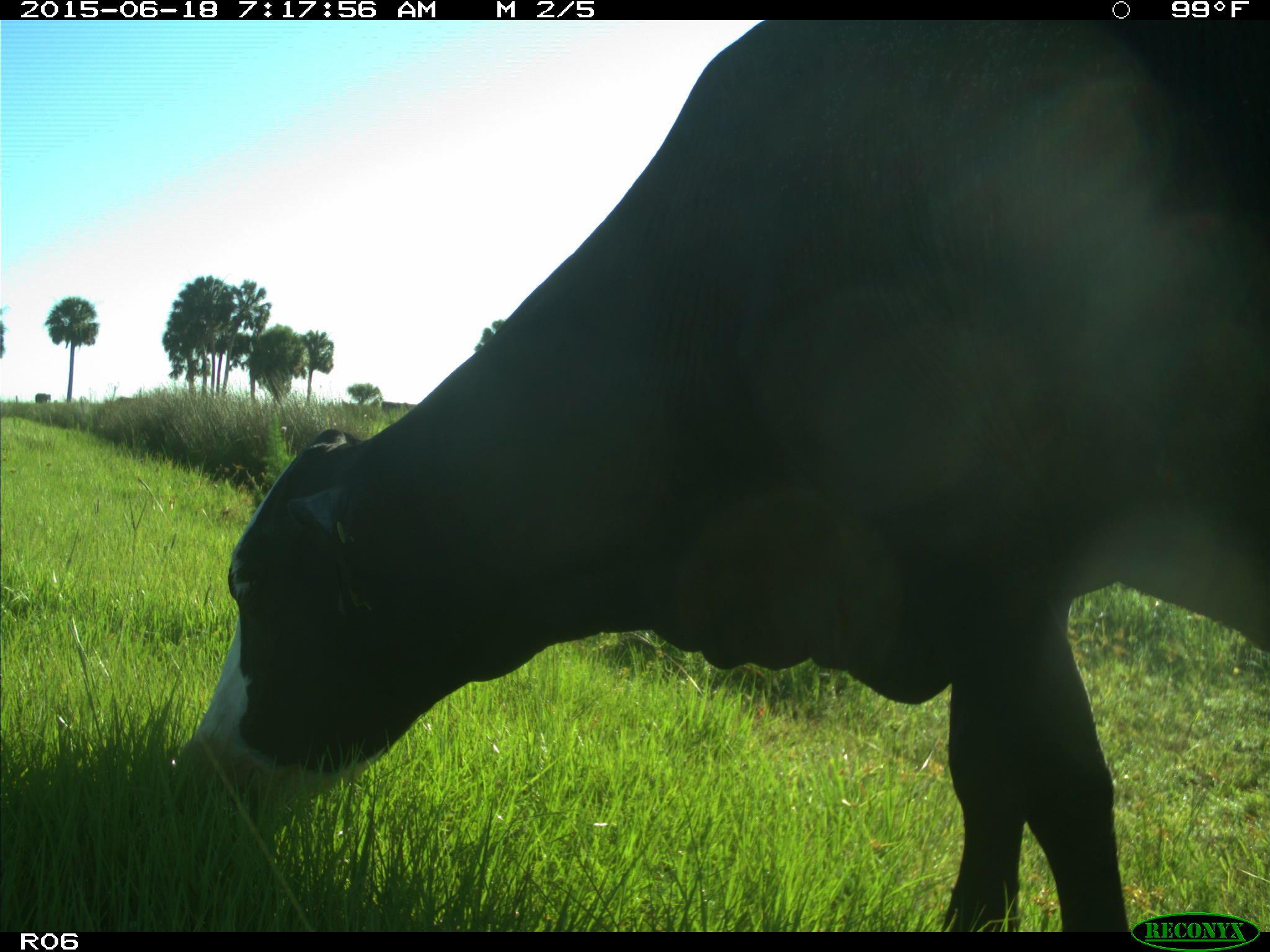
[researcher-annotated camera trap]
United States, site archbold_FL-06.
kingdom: Animalia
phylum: Chordata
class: Mammalia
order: Artiodactyla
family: Bovidae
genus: Bos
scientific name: Bos taurus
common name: domestic cow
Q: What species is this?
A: Bos taurus (domestic cow).